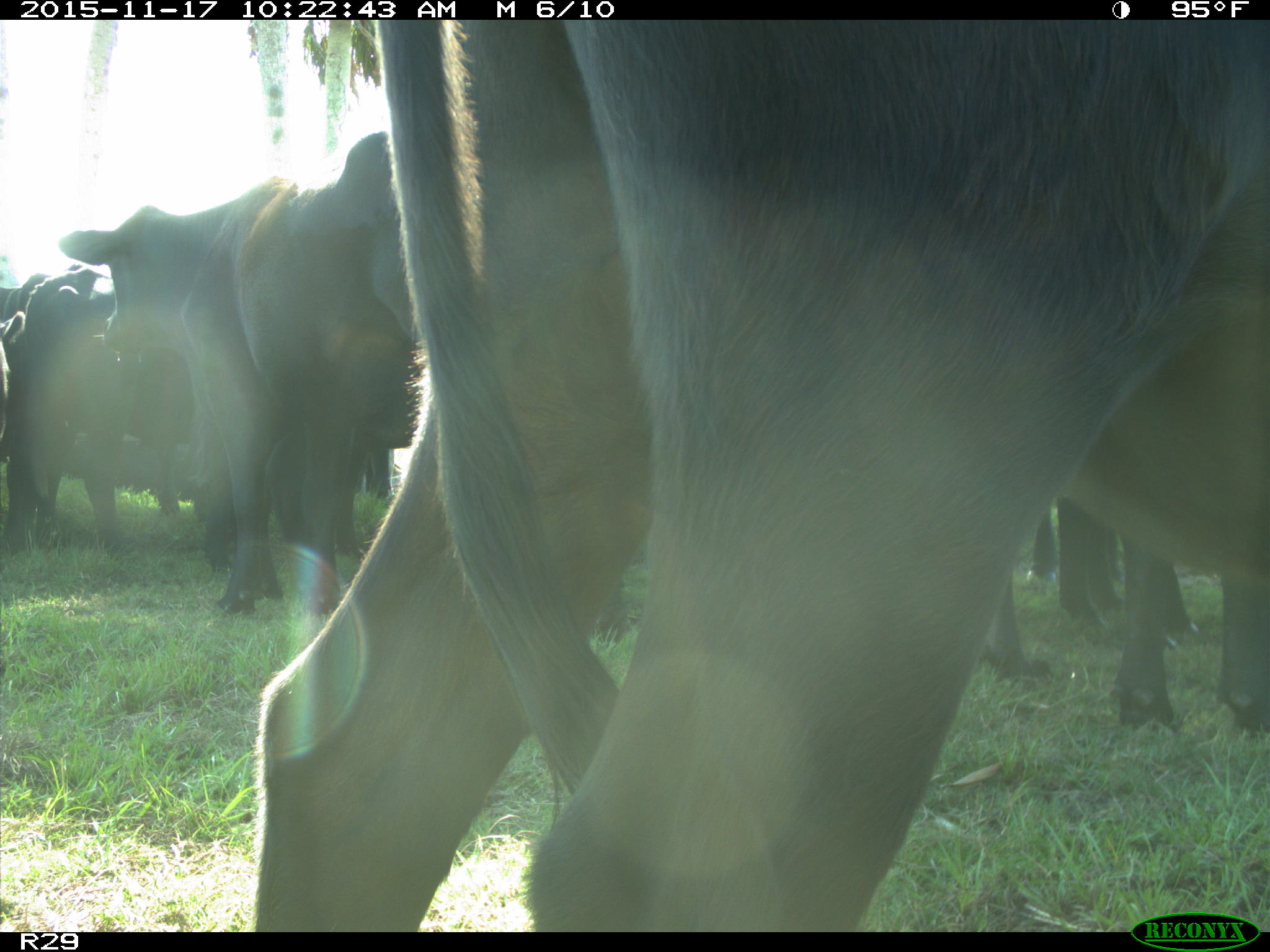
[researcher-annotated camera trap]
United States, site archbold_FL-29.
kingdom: Animalia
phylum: Chordata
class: Mammalia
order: Artiodactyla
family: Bovidae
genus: Bos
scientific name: Bos taurus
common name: domestic cow